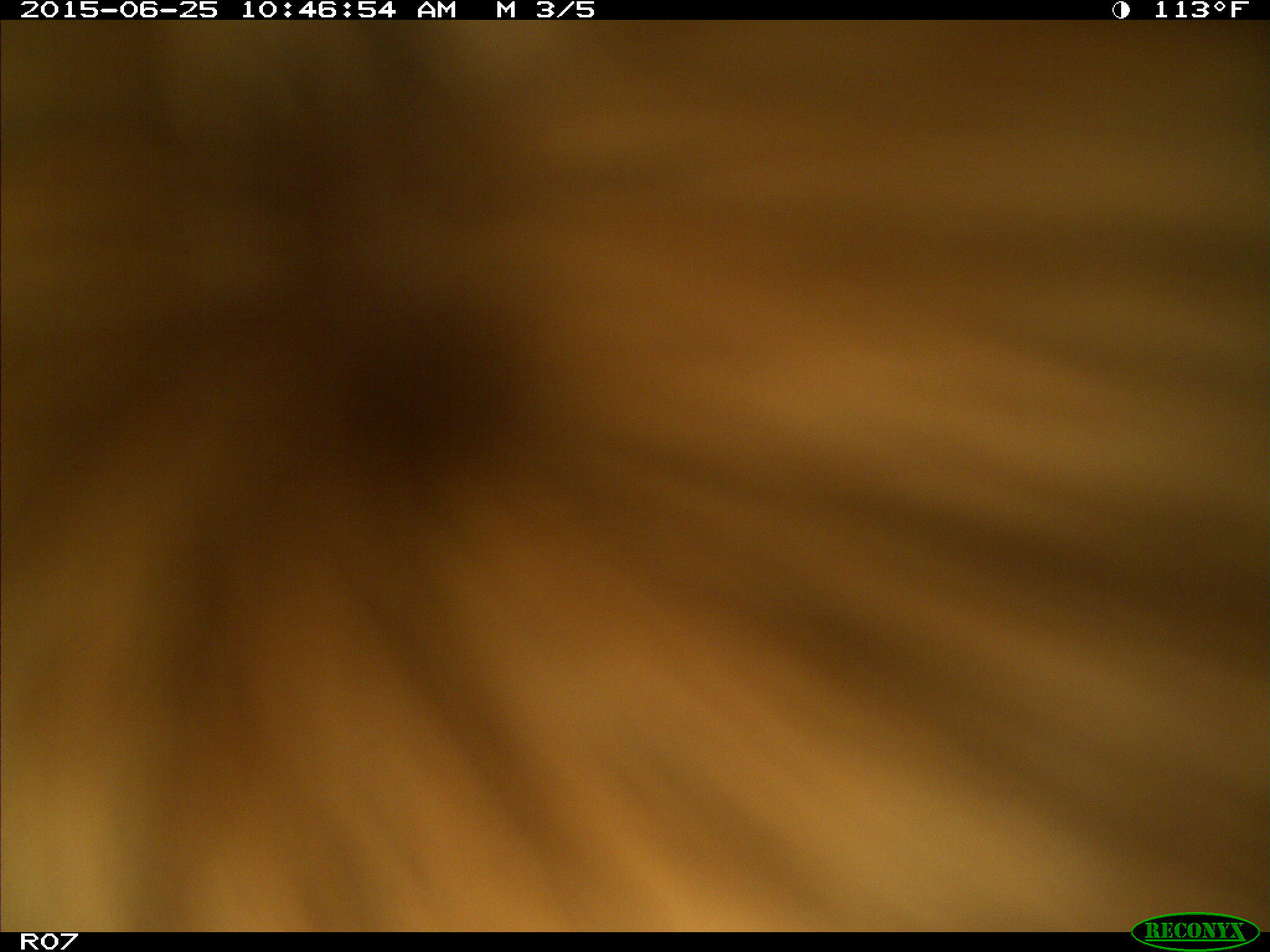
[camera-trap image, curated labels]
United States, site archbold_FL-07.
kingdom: Animalia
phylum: Chordata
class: Mammalia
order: Artiodactyla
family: Bovidae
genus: Bos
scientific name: Bos taurus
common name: domestic cow